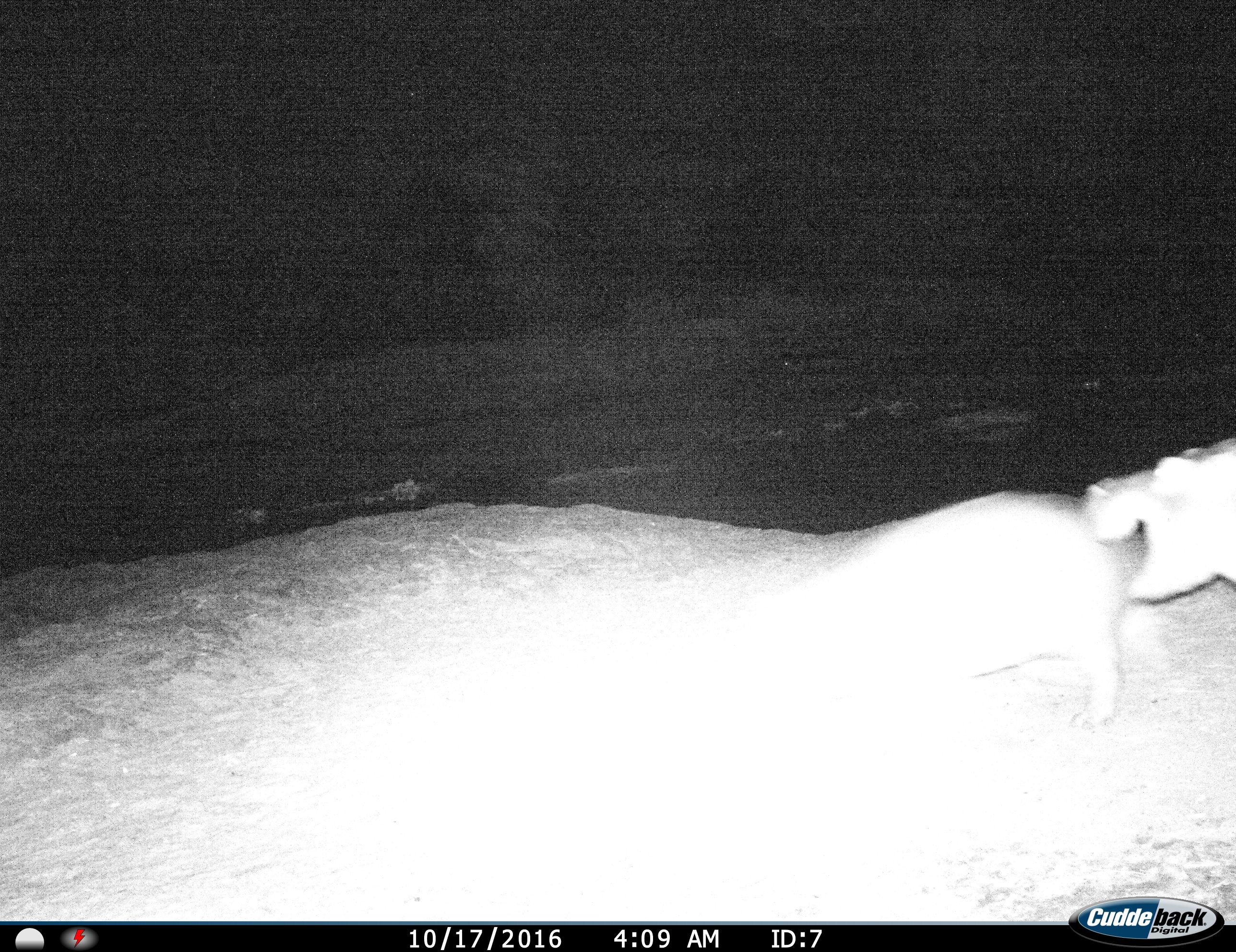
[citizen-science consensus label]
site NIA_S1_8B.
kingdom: Animalia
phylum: Chordata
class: Mammalia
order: Artiodactyla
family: Hippopotamidae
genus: Hippopotamus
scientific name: Hippopotamus amphibius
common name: hippopotamus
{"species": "hippopotamus (Hippopotamus amphibius)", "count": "2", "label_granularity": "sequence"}